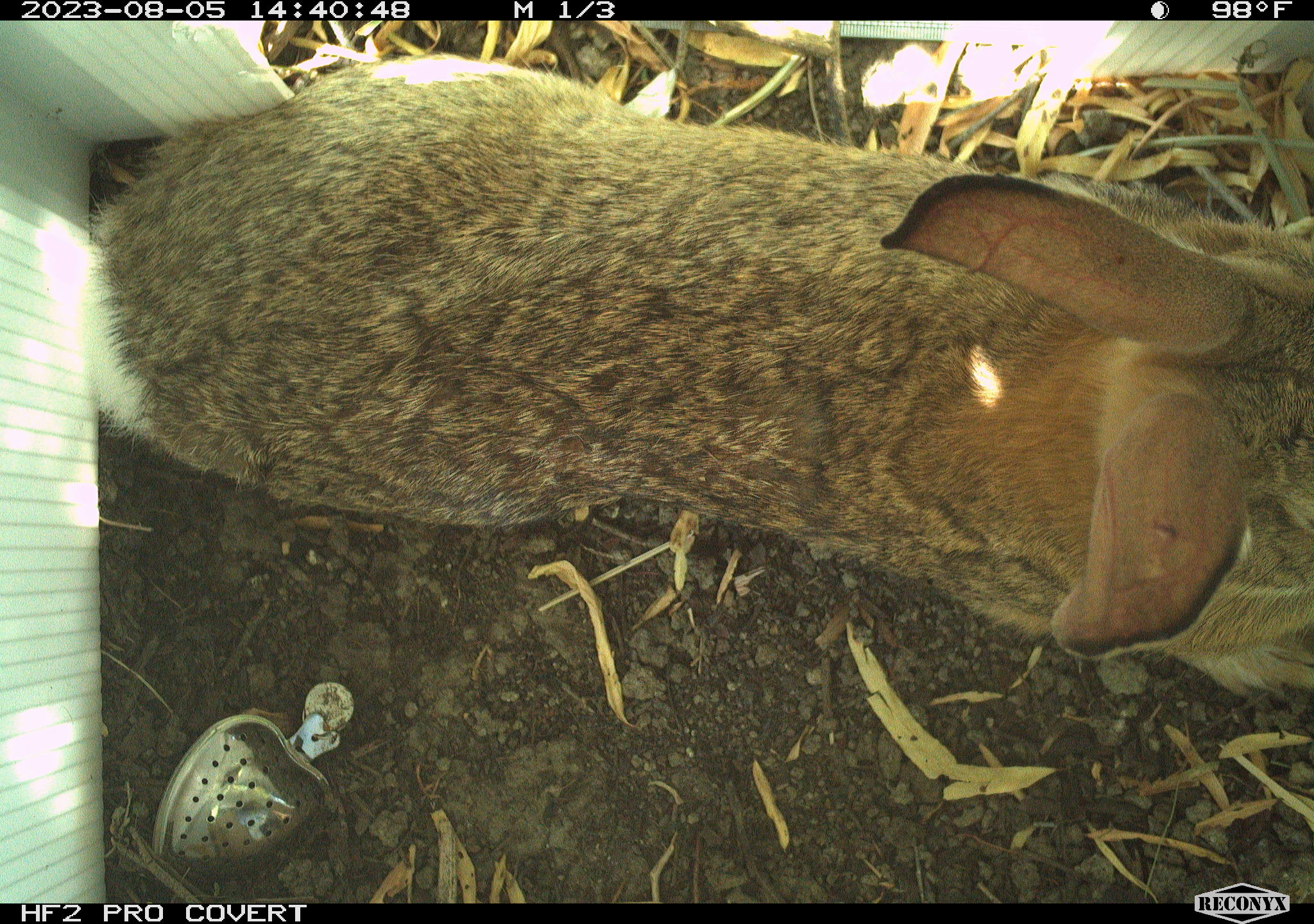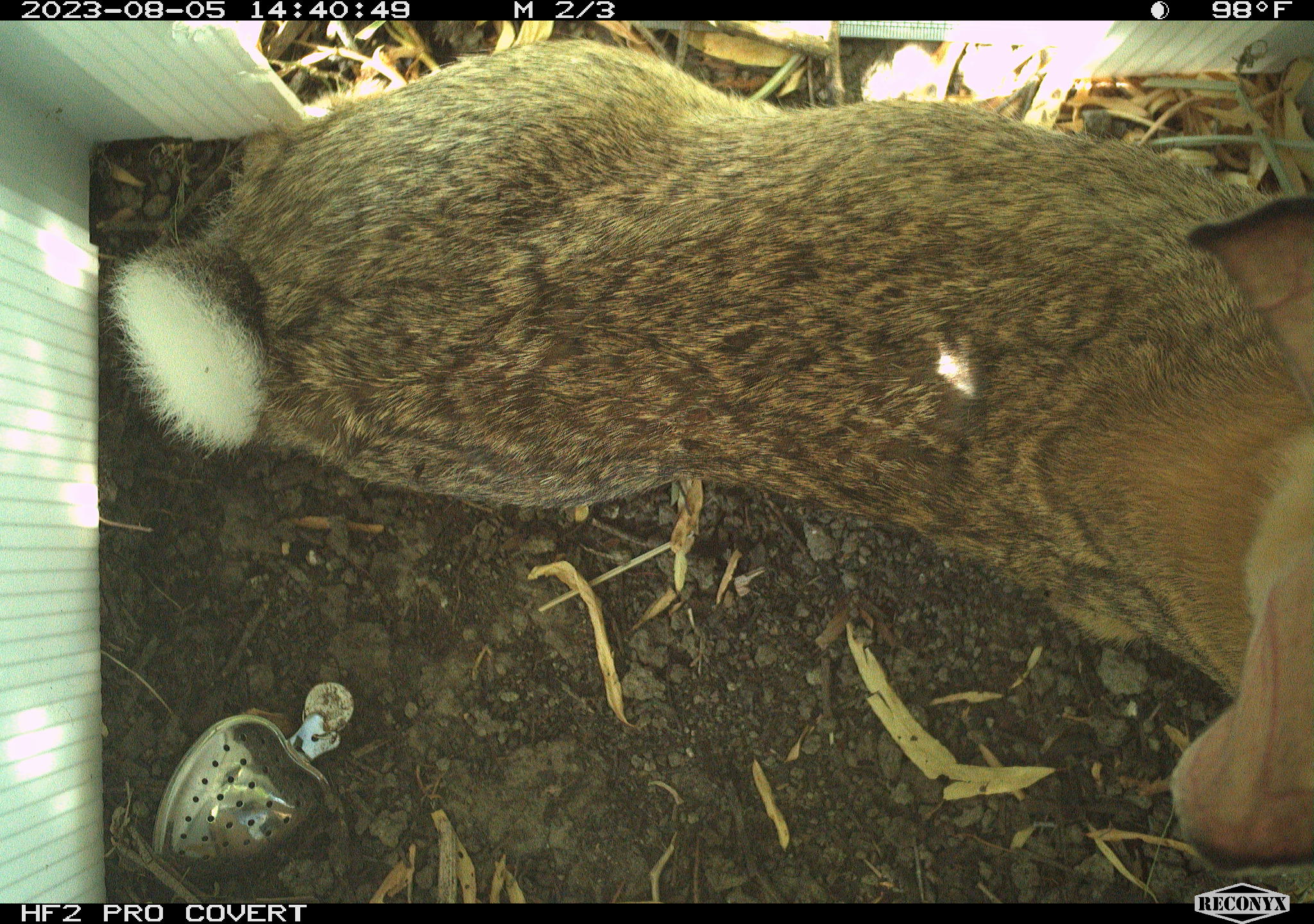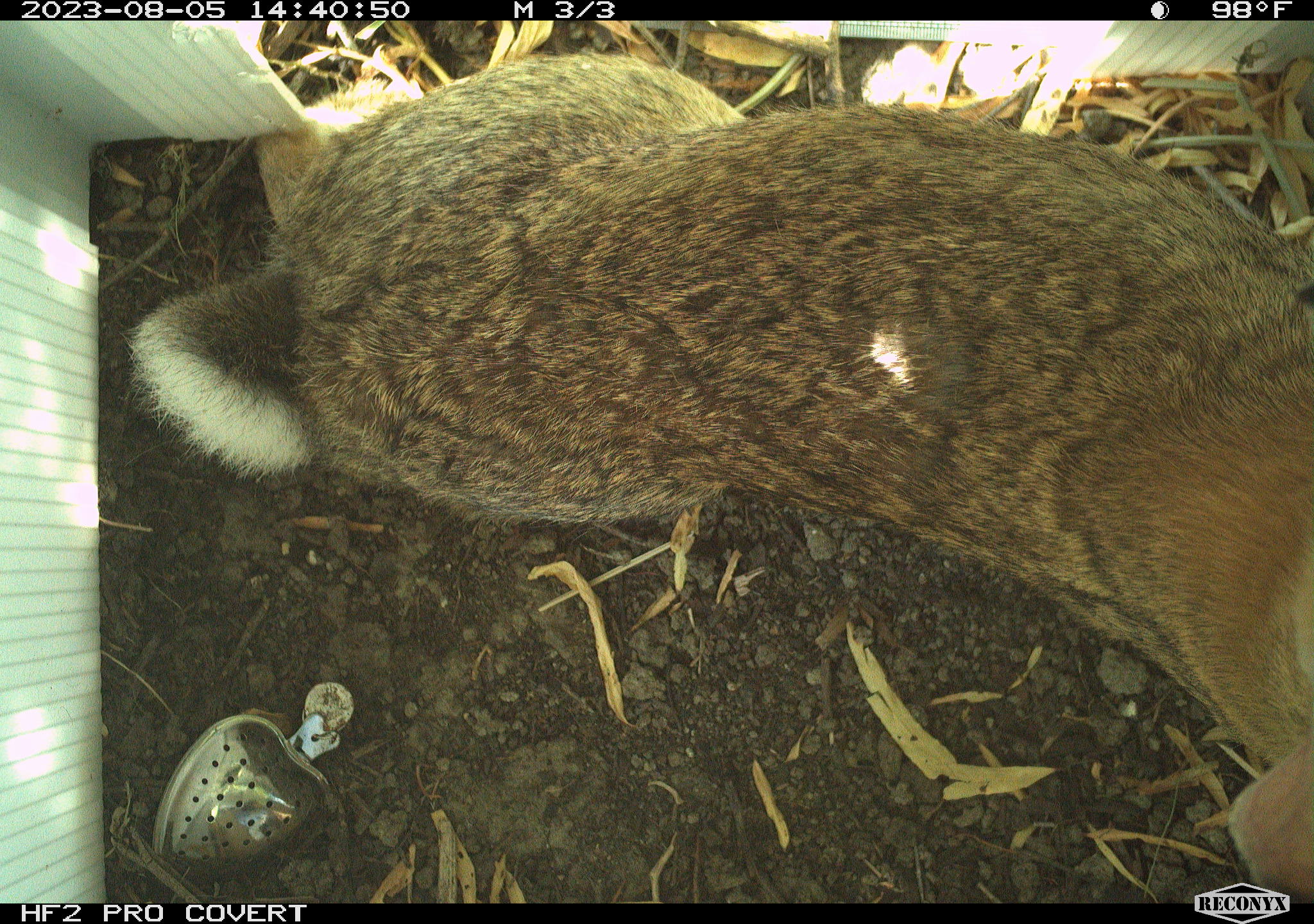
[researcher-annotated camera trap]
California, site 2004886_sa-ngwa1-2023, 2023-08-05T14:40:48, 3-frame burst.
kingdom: Animalia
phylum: Chordata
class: Mammalia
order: Lagomorpha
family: Leporidae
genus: Sylvilagus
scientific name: Sylvilagus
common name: cottontail rabbits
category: sylvilagus species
Sylvilagus species (cottontail rabbits) (Sylvilagus).